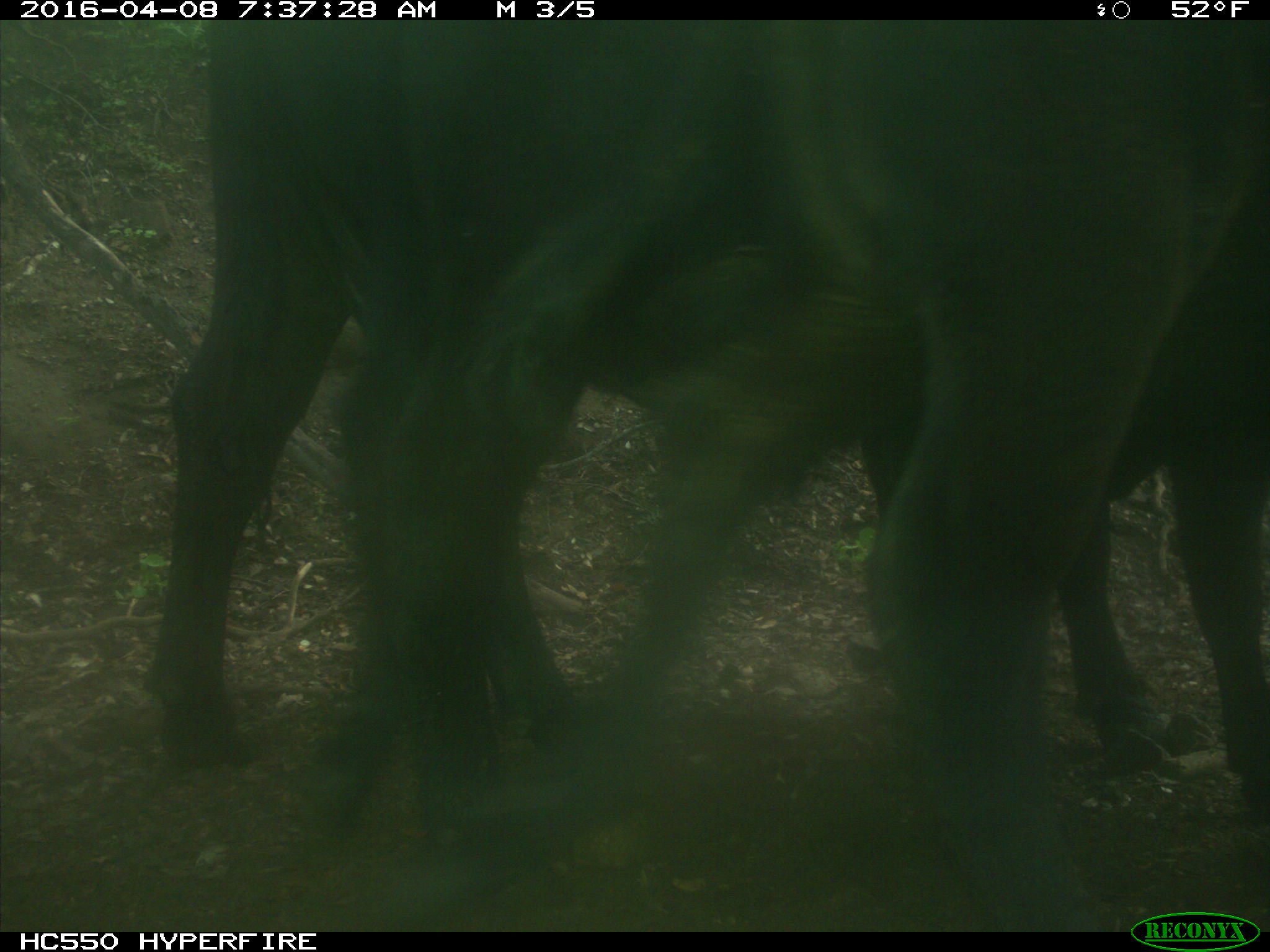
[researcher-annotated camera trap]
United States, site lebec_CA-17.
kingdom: Animalia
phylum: Chordata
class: Mammalia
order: Artiodactyla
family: Bovidae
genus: Bos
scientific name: Bos taurus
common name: domestic cow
Bos taurus (domestic cow).